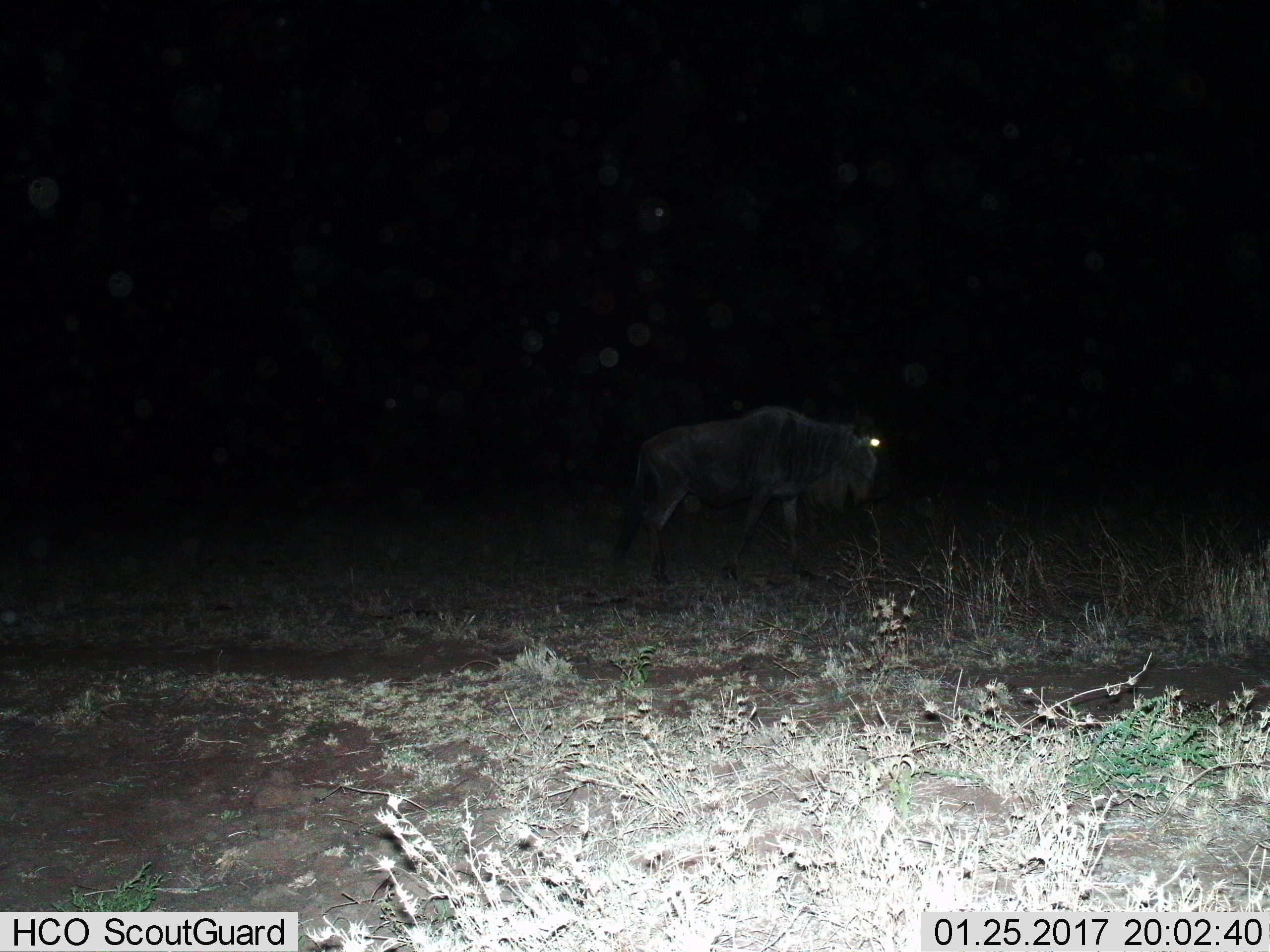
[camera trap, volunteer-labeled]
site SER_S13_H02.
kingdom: Animalia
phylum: Chordata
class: Mammalia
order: Artiodactyla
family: Bovidae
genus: Connochaetes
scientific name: Connochaetes taurinus taurinus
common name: blue wildebeest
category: wildebeestblue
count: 1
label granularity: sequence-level